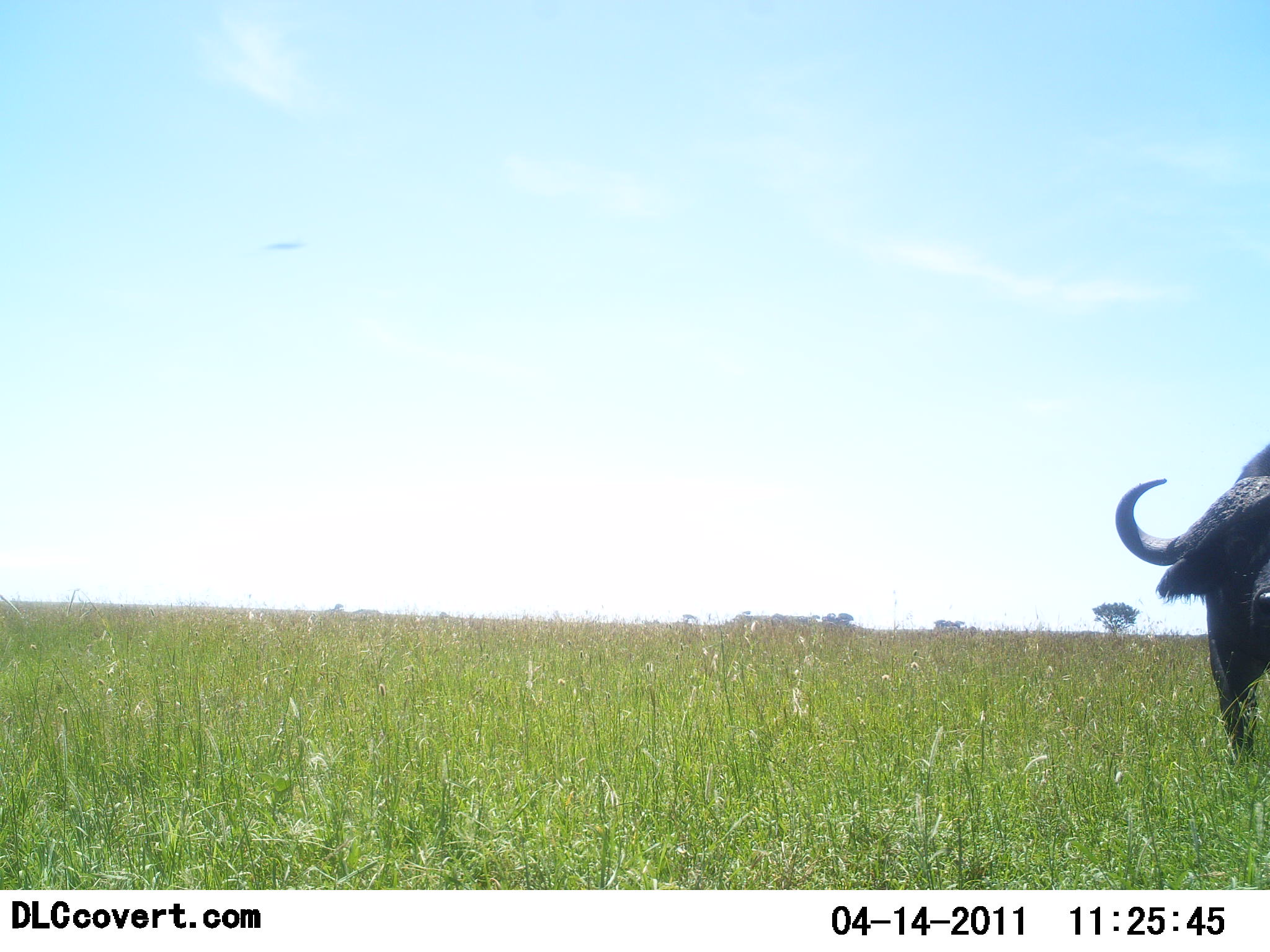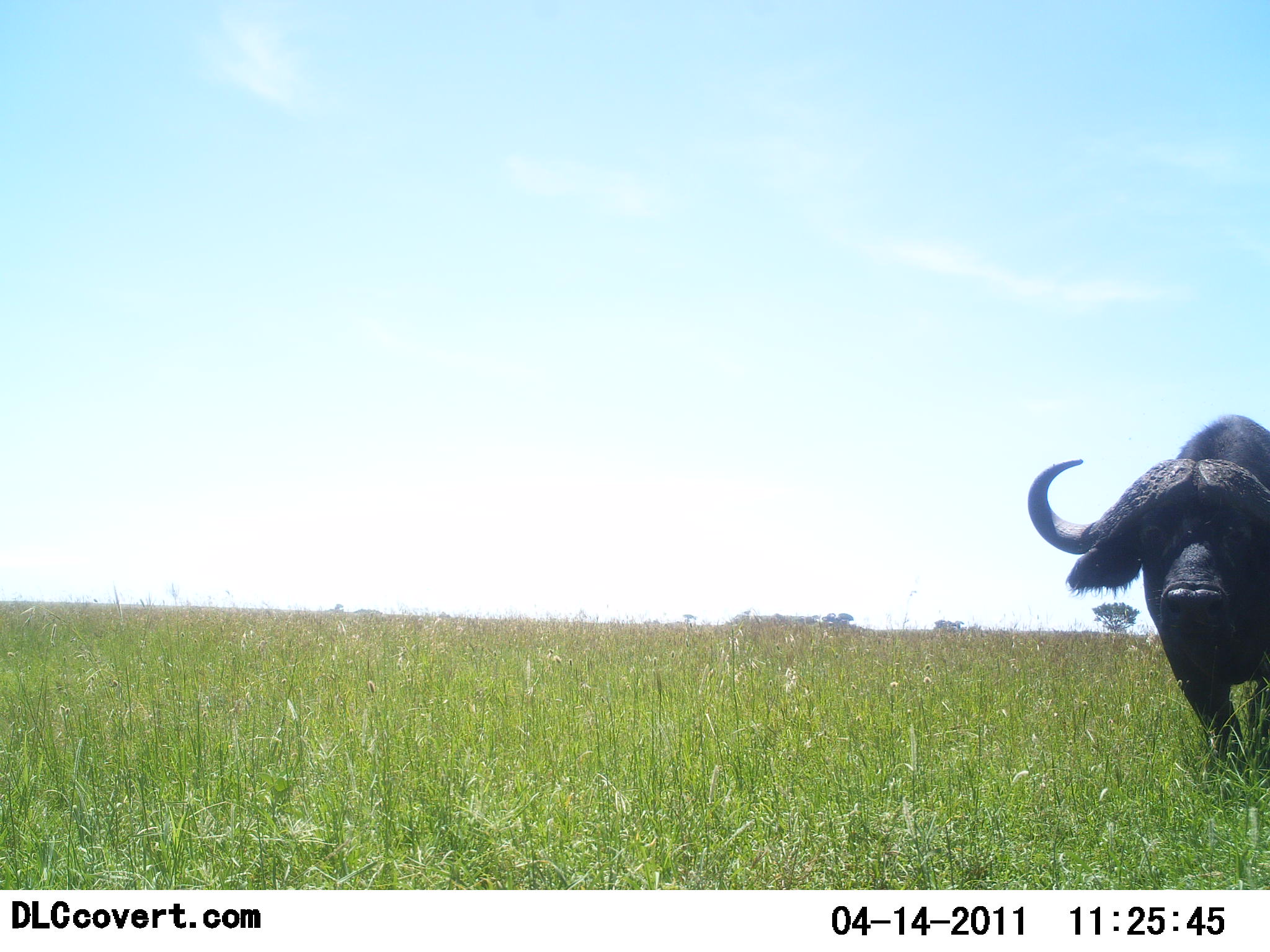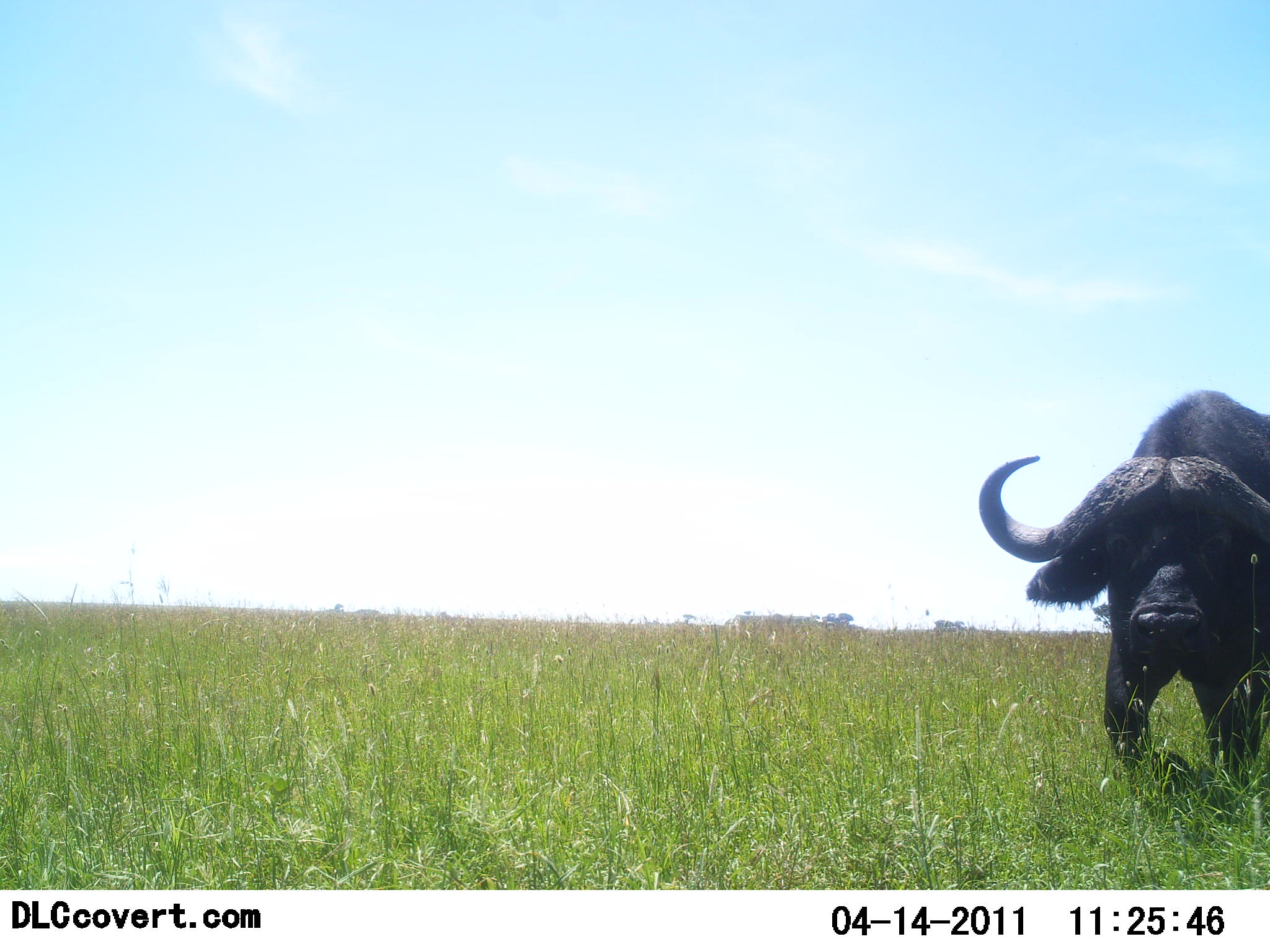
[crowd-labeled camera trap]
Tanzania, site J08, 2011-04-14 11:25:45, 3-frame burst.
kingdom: Animalia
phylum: Chordata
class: Mammalia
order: Artiodactyla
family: Bovidae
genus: Syncerus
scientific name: Syncerus caffer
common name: cape buffalo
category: buffalo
Buffalo (cape buffalo) (Syncerus caffer), count 1. Behavior (volunteer vote fractions): standing 18%, resting 0%, moving 82%, interacting 0%. Young present (vote fraction): 0%. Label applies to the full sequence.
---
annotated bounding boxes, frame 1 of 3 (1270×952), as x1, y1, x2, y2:
animal: 1115, 441, 1270, 773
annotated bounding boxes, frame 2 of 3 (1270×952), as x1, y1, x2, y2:
animal: 1027, 413, 1270, 774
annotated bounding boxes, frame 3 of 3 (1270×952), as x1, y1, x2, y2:
animal: 979, 390, 1270, 825